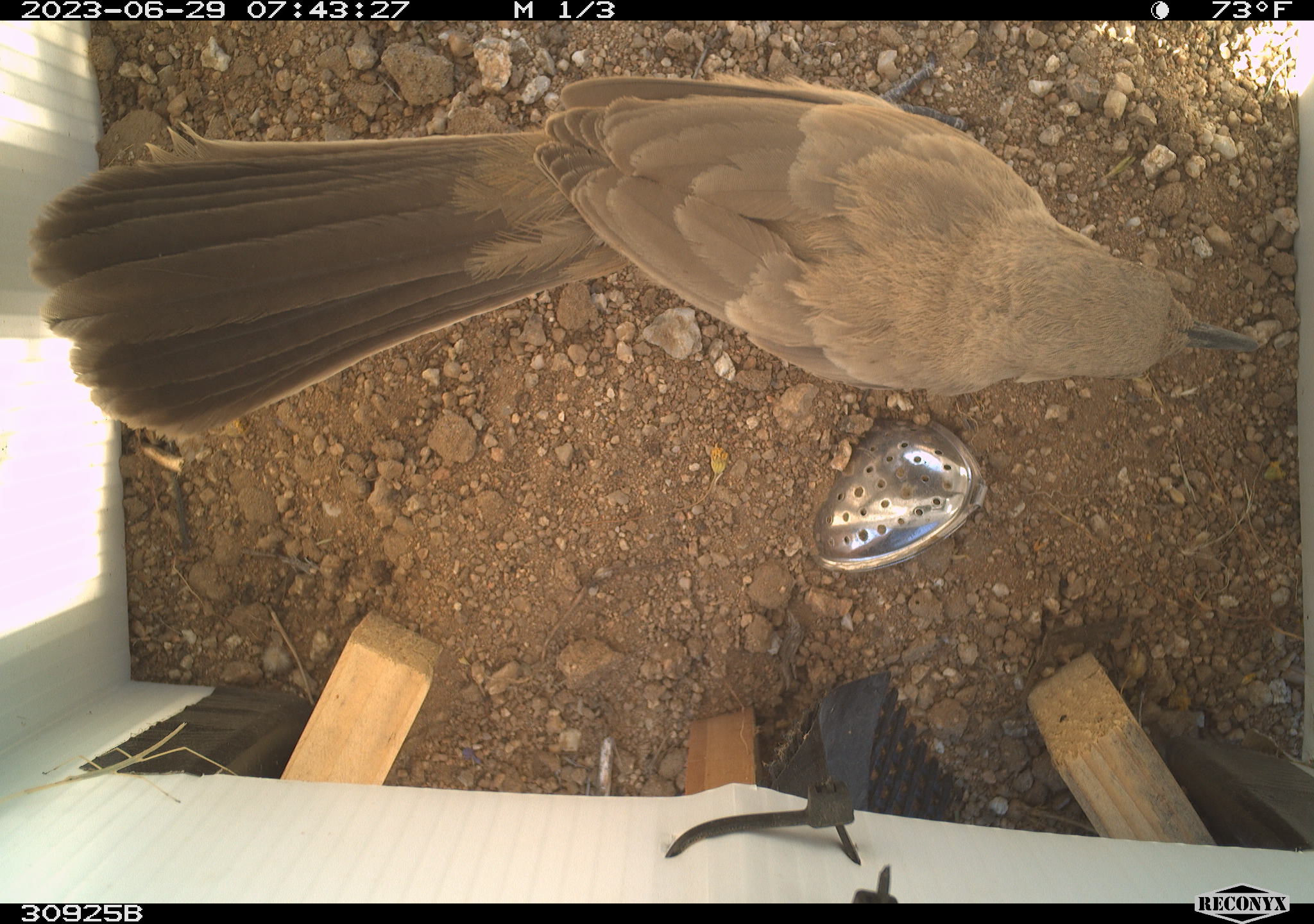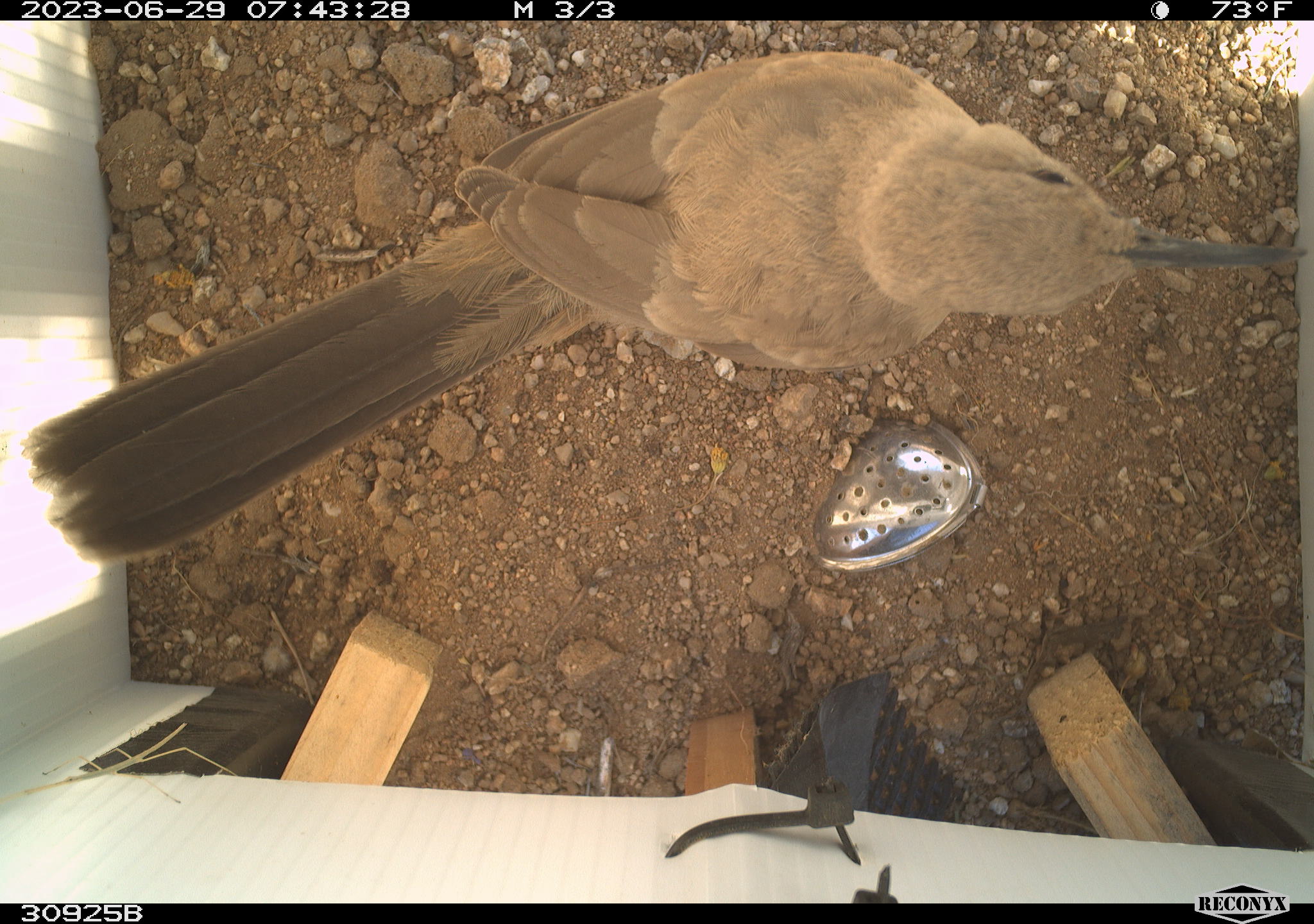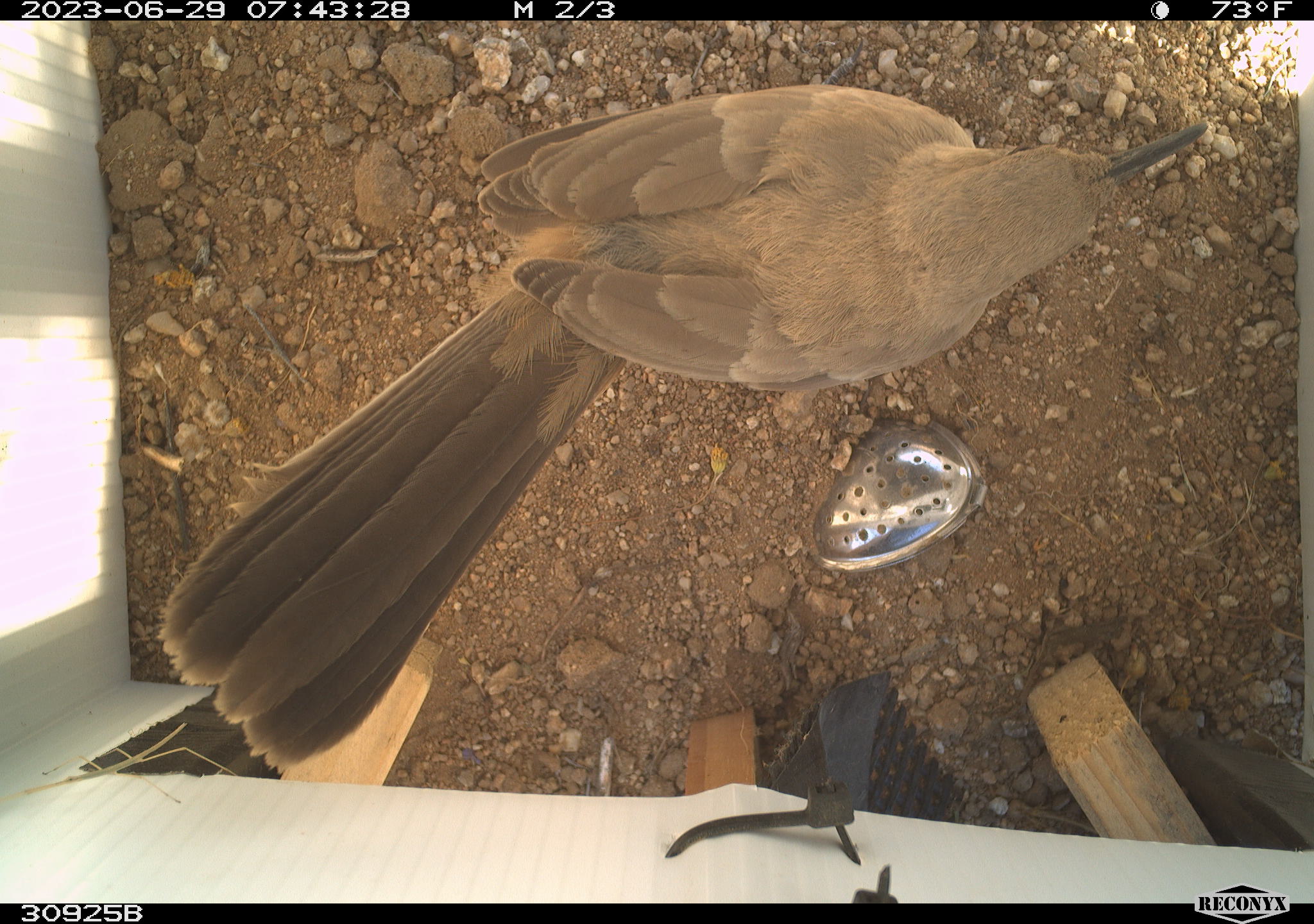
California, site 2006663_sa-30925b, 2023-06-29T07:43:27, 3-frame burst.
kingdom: Animalia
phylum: Chordata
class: Aves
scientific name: Aves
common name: bird